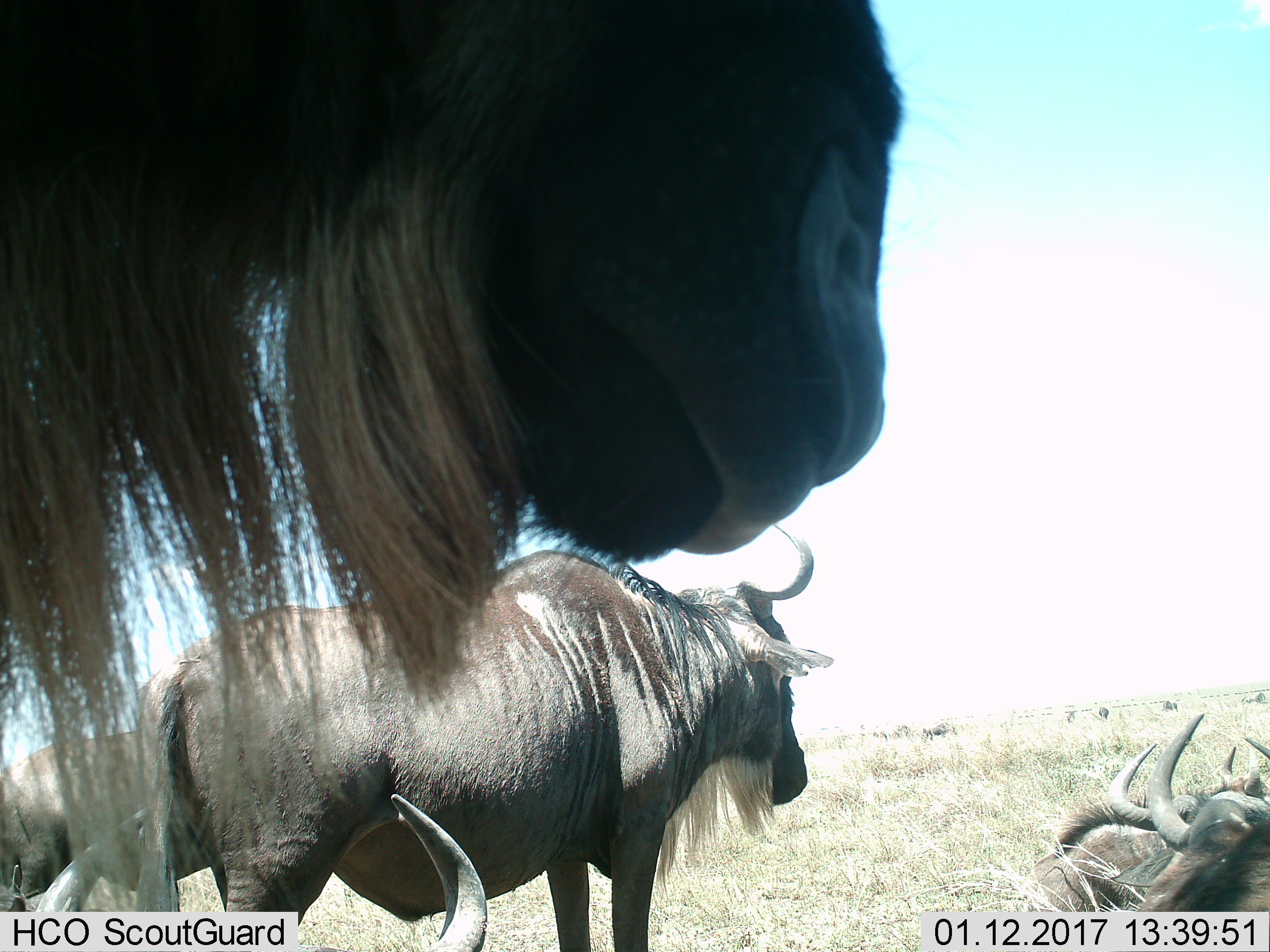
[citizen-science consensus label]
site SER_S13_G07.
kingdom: Animalia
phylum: Chordata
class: Mammalia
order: Artiodactyla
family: Bovidae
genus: Connochaetes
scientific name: Connochaetes taurinus taurinus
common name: blue wildebeest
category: wildebeestblue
Wildebeestblue (blue wildebeest) (Connochaetes taurinus taurinus), count 5. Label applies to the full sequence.